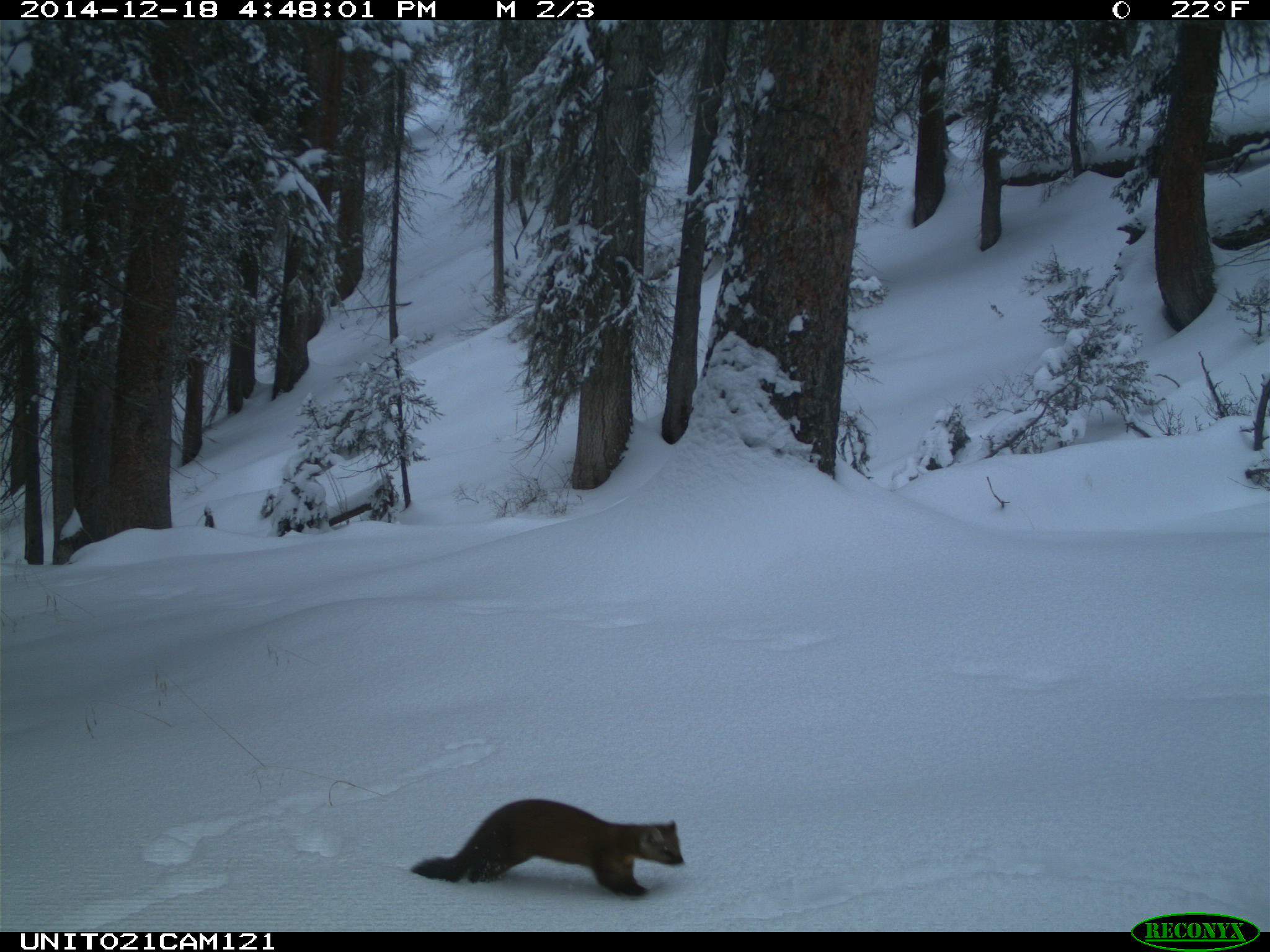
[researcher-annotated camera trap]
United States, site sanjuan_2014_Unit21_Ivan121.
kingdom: Animalia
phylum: Chordata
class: Mammalia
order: Carnivora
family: Mustelidae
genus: Martes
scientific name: Martes americana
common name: american marten